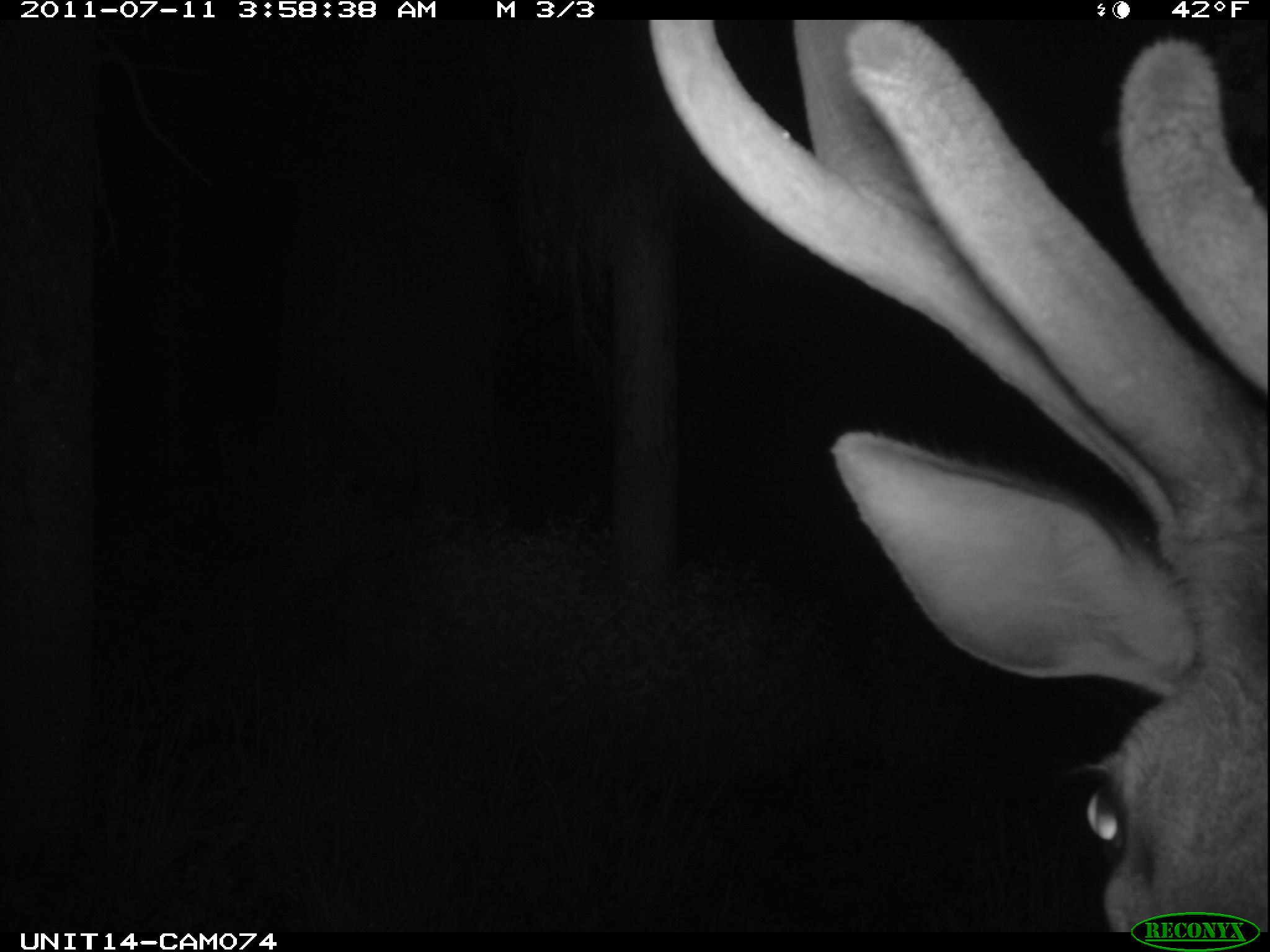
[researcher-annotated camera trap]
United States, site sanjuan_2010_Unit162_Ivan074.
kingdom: Animalia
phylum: Chordata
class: Mammalia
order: Artiodactyla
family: Cervidae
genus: Cervus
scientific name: Cervus elaphus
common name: red deer